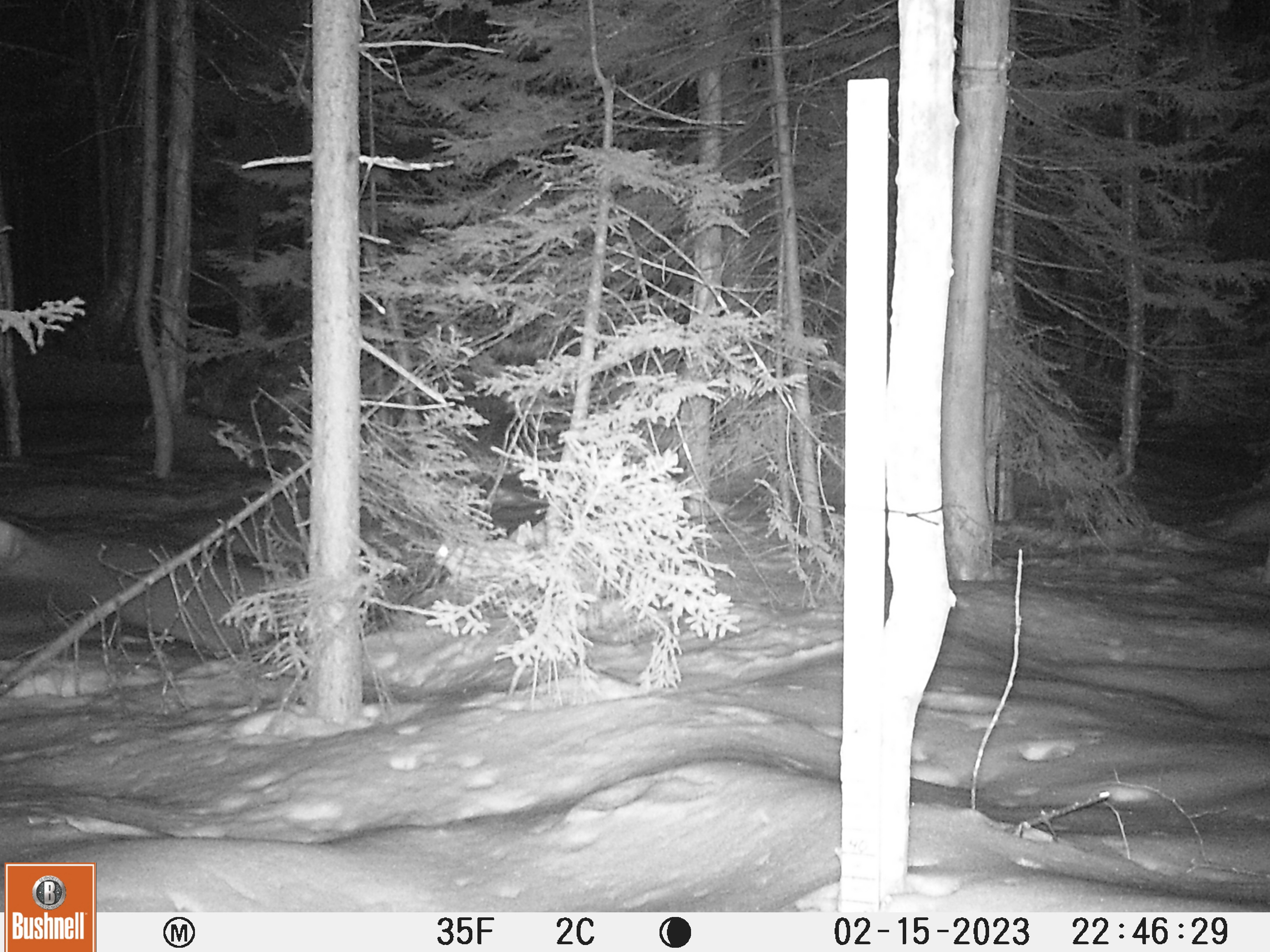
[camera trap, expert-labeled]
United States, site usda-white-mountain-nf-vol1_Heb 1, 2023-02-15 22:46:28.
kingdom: Animalia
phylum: Chordata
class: Mammalia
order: Lagomorpha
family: Leporidae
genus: Lepus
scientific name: Lepus americanus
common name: snowshoe hare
Snowshoe hare (Lepus americanus).